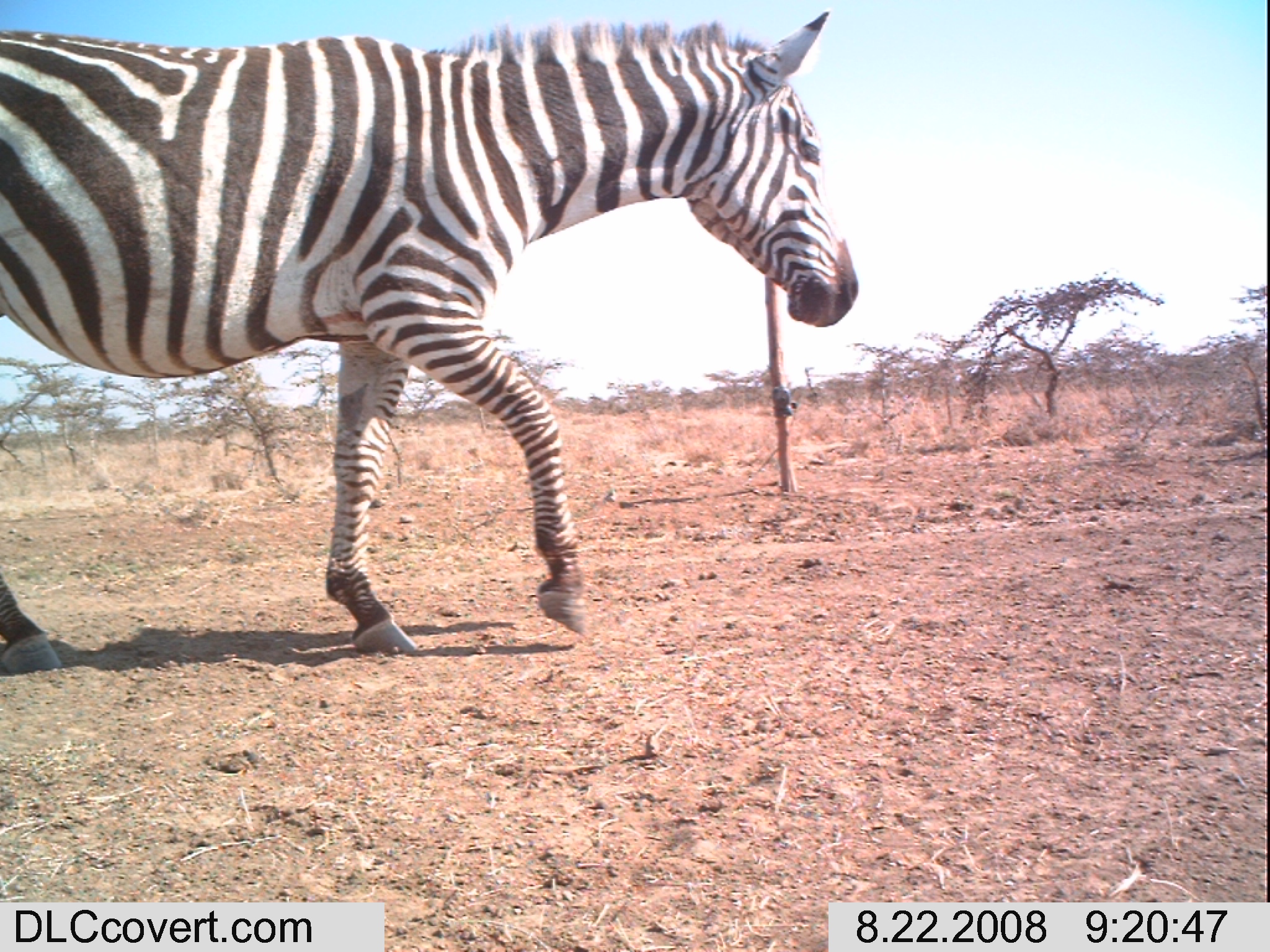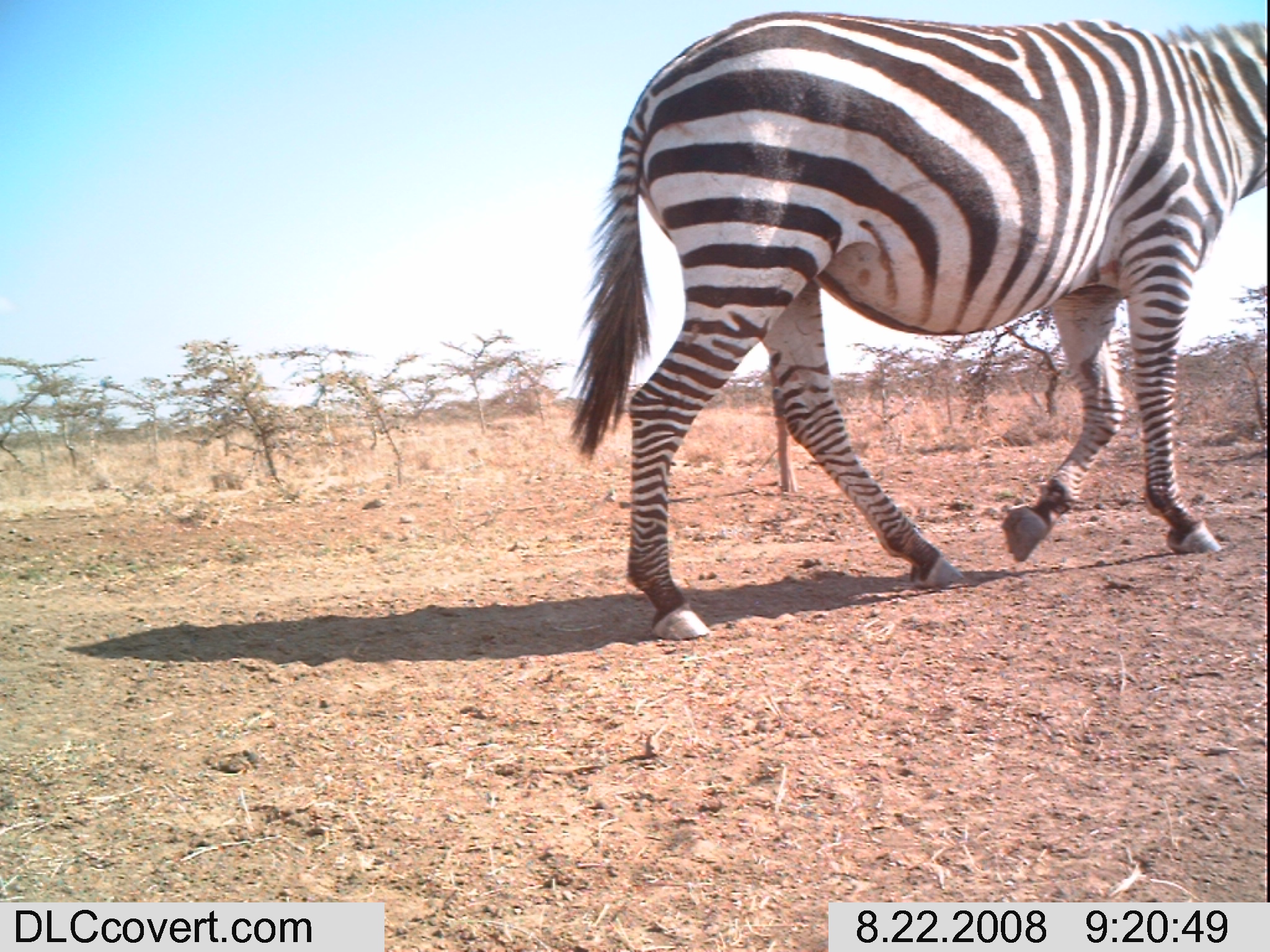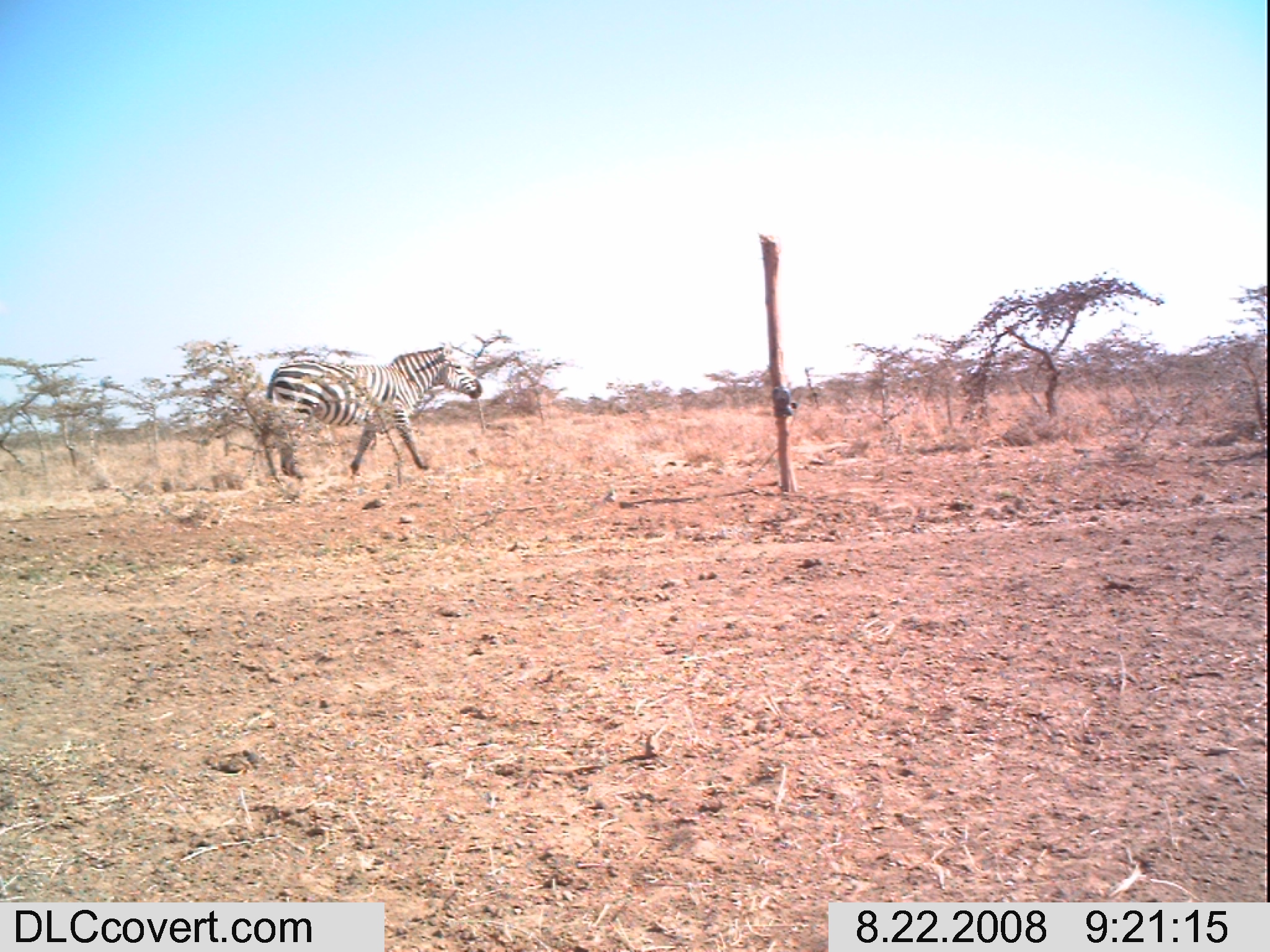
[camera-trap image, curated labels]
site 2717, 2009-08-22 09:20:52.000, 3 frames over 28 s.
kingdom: Animalia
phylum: Chordata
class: Mammalia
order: Perissodactyla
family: Equidae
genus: Equus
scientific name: Equus quagga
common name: plains zebra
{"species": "Equus quagga (plains zebra)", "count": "1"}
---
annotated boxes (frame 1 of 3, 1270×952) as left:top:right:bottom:
equus quagga: 0:8:860:674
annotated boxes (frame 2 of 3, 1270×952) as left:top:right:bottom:
equus quagga: 565:10:1270:640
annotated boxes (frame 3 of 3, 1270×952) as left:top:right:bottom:
equus quagga: 266:345:483:482